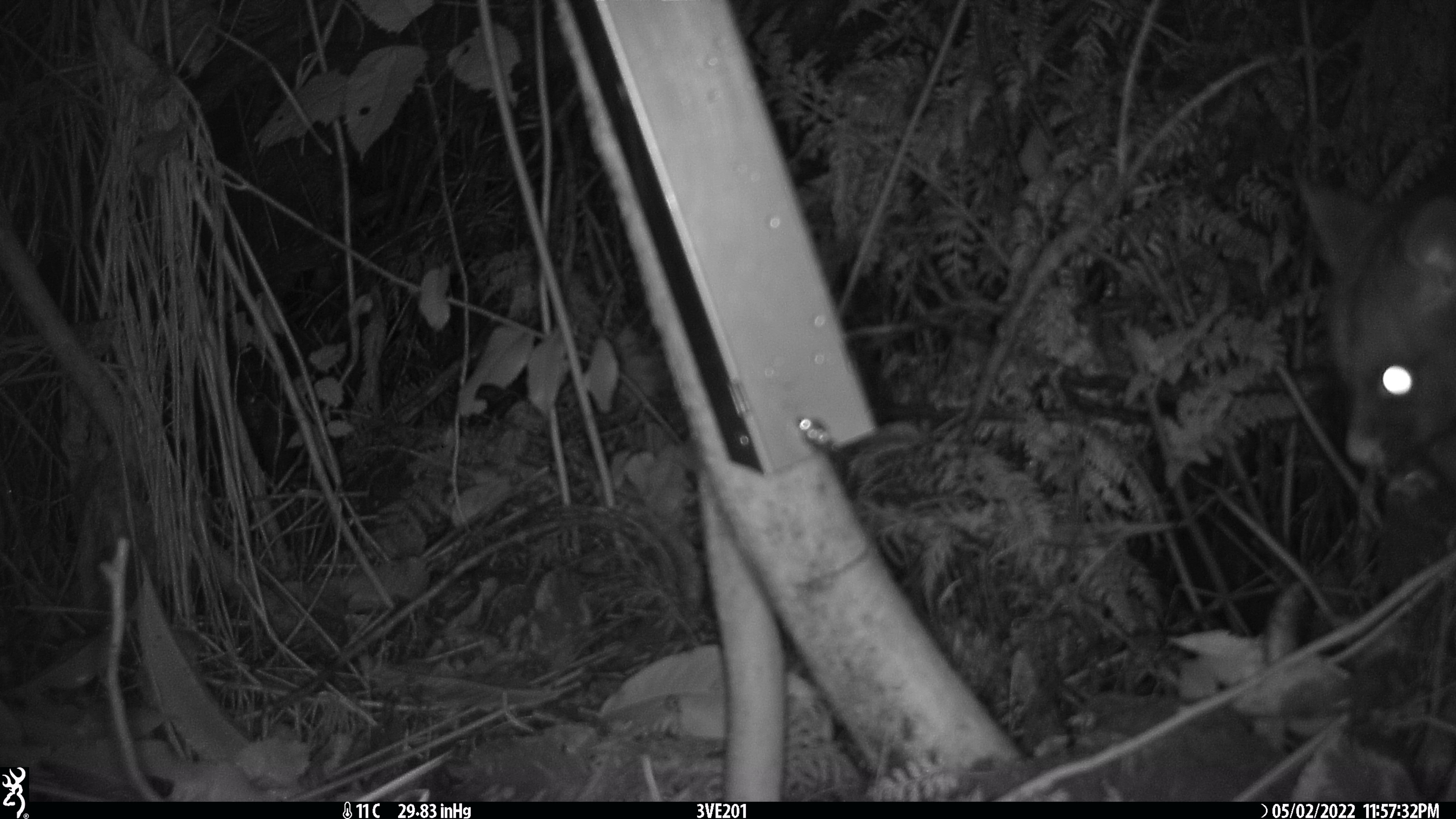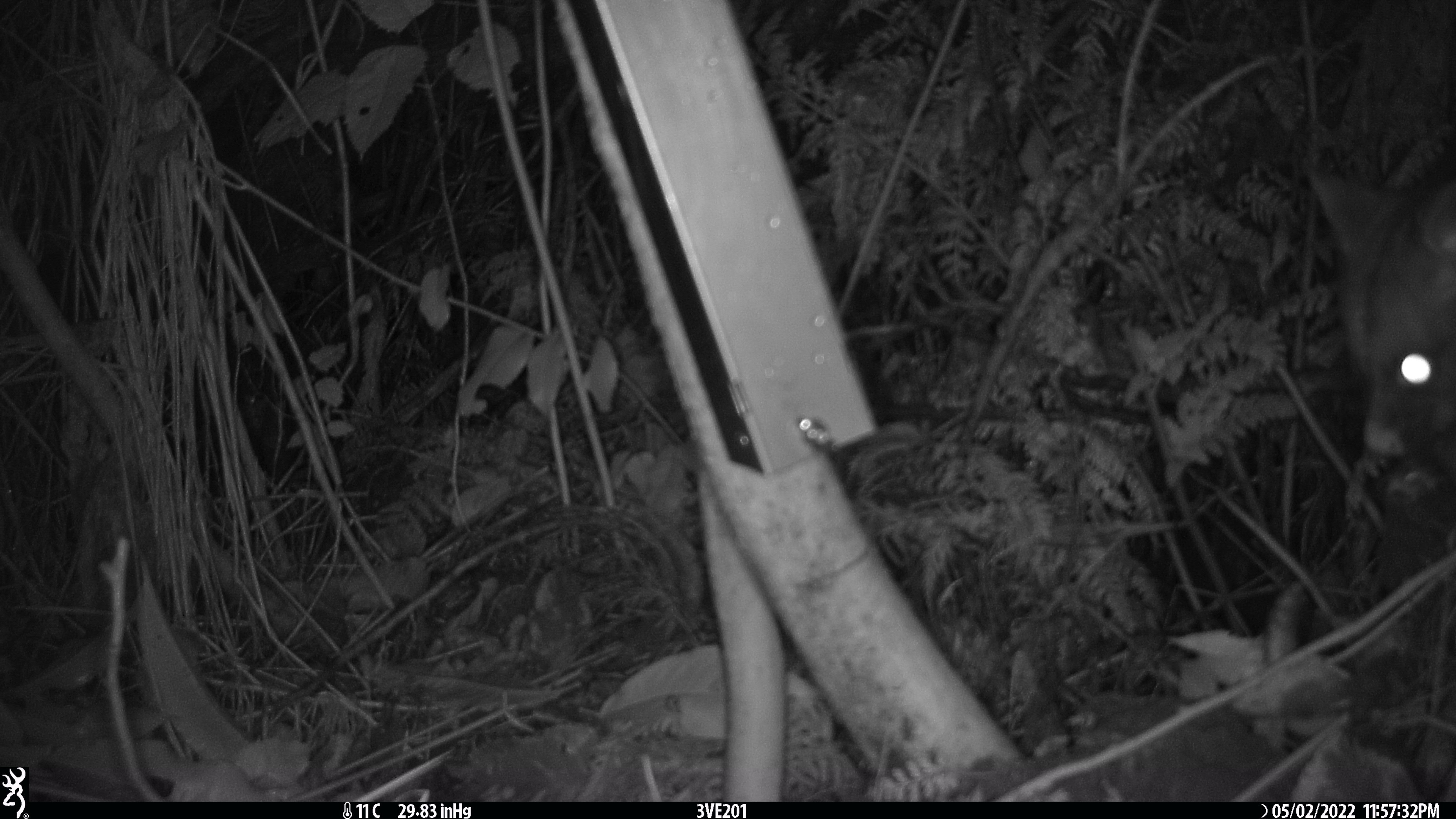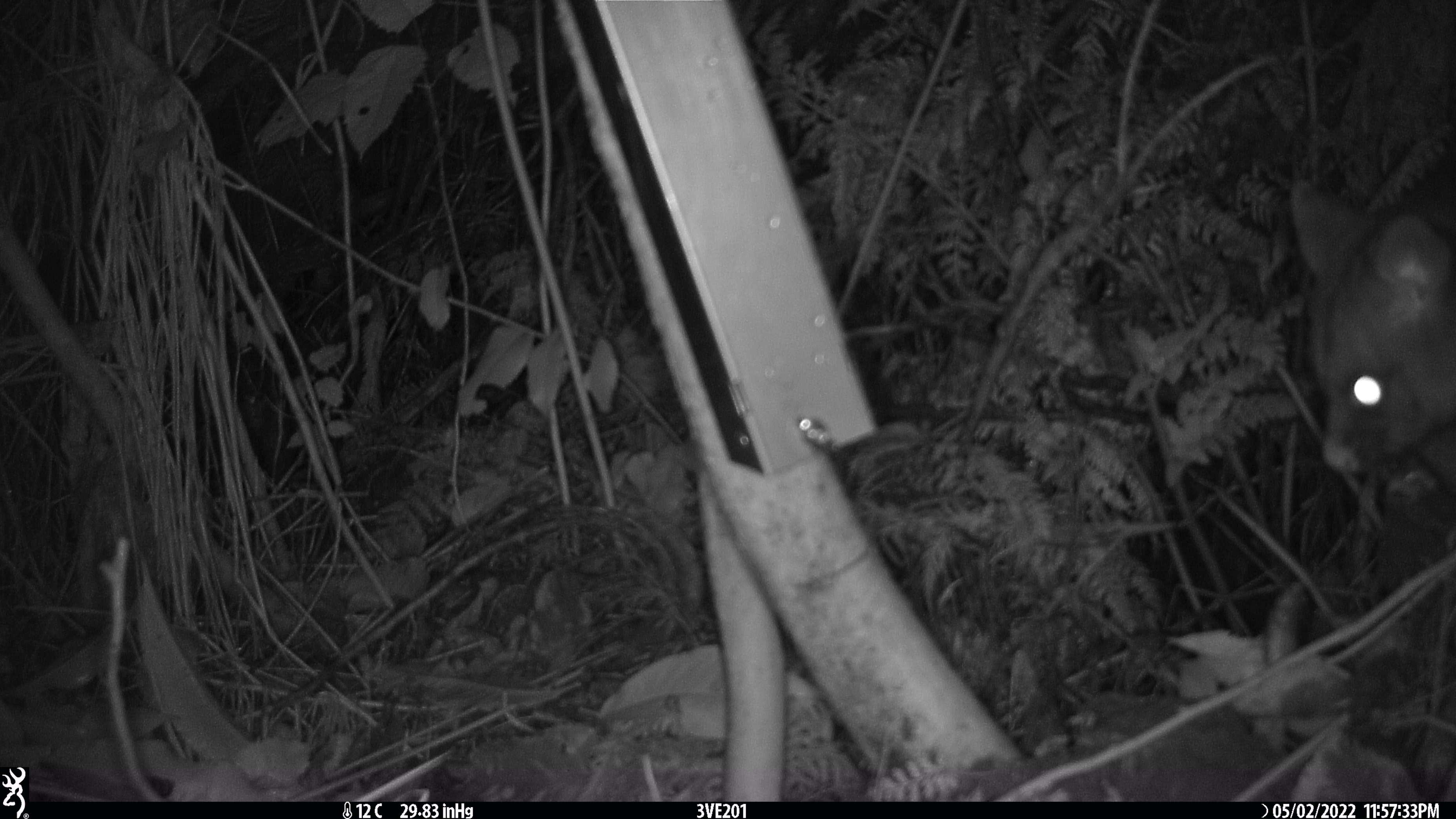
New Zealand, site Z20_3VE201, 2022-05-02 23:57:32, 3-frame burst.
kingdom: Animalia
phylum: Chordata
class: Mammalia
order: Diprotodontia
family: Phalangeridae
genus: Trichosurus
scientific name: Trichosurus vulpecula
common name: common brushtail possum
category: possum